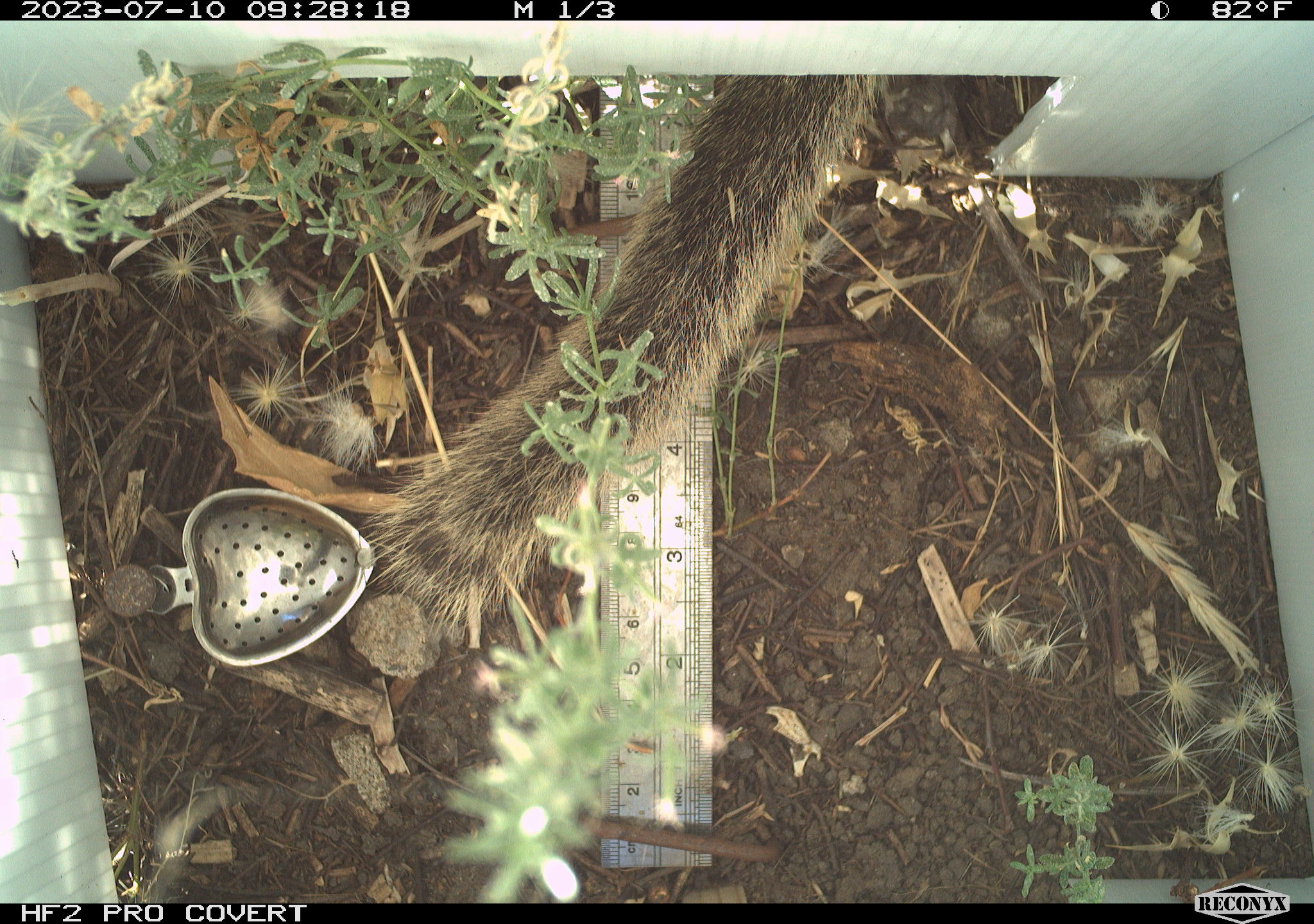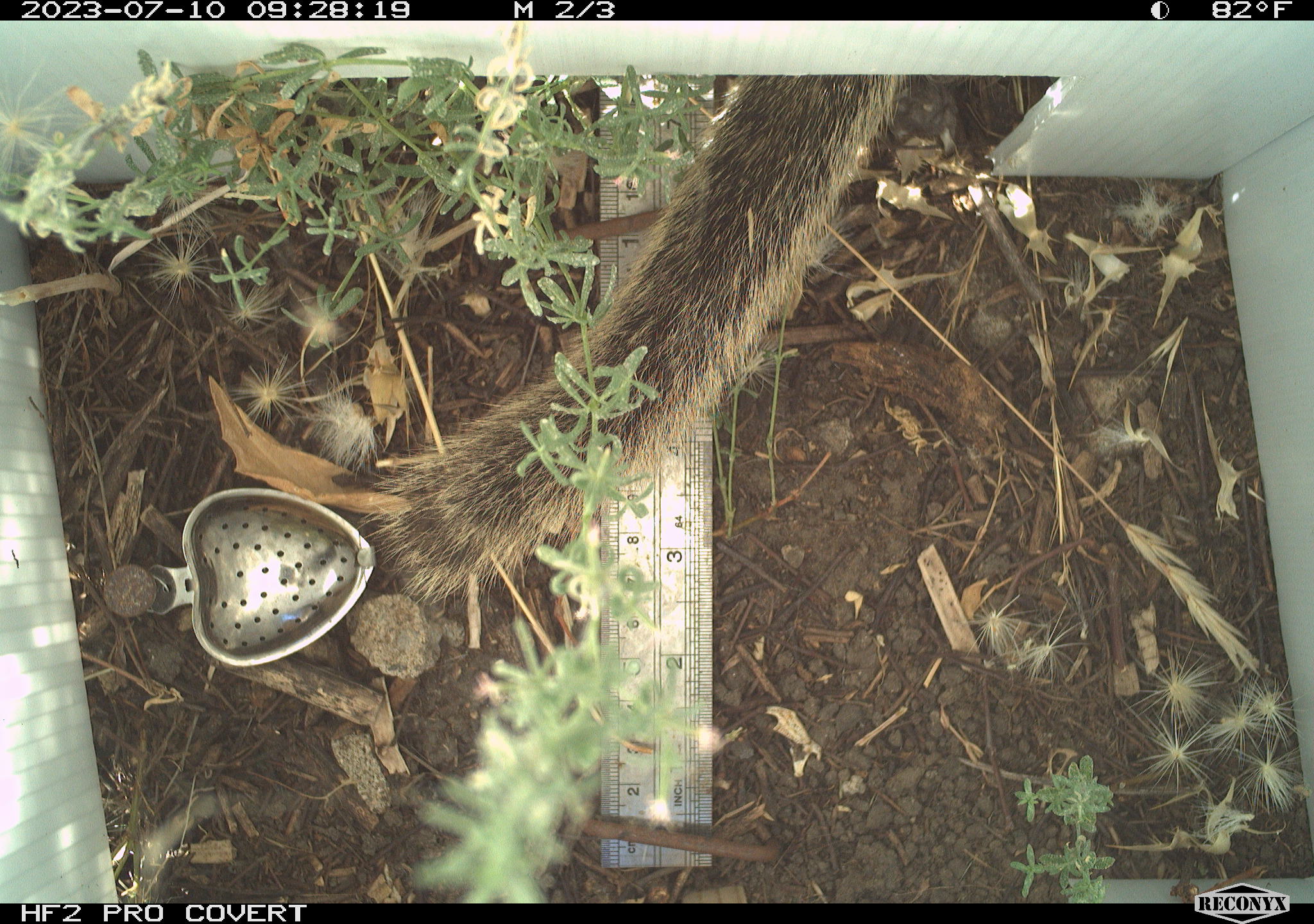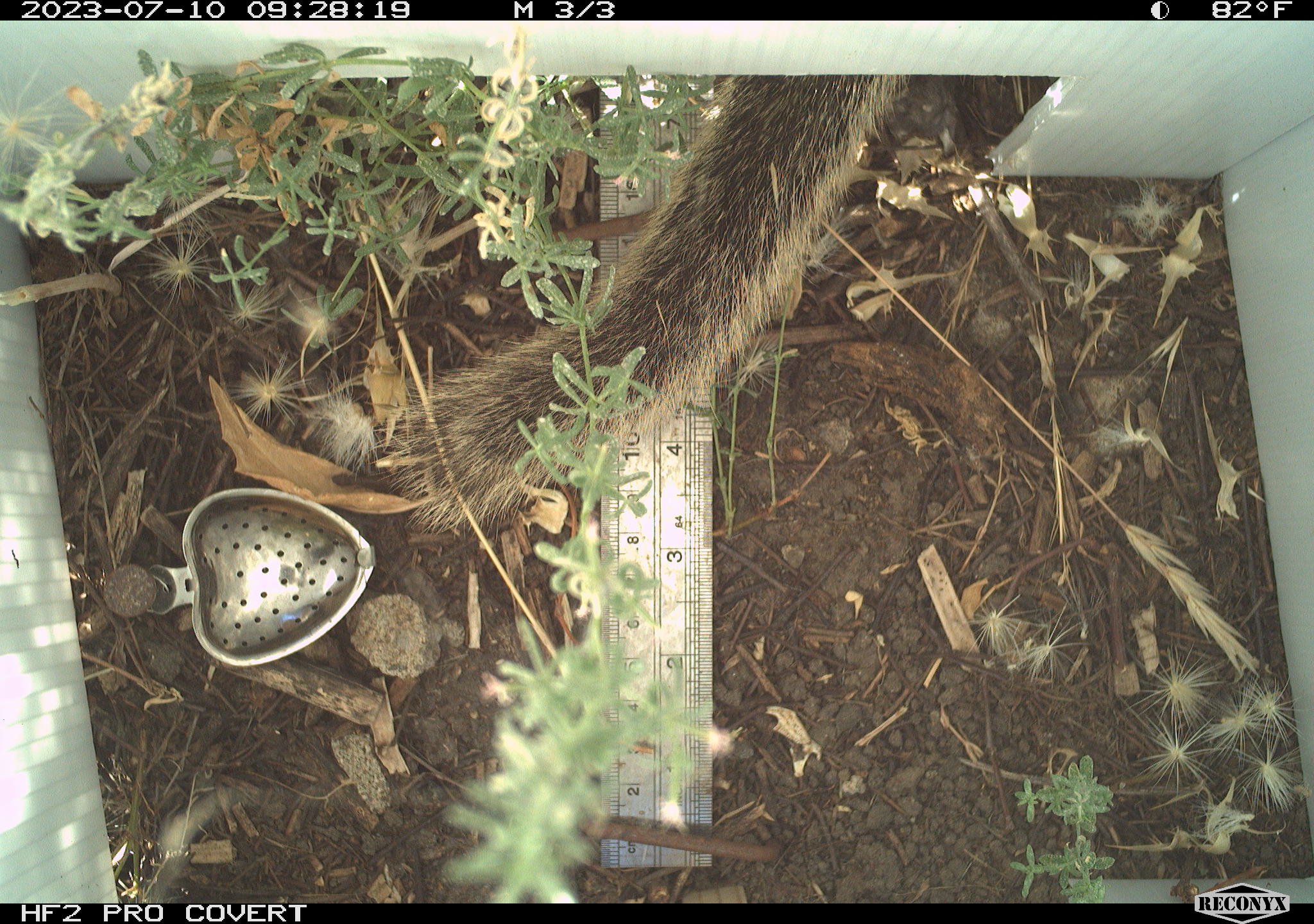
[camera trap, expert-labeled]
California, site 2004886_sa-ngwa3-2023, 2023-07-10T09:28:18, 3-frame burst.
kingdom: Animalia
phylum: Chordata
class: Mammalia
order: Rodentia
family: Sciuridae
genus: Otospermophilus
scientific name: Otospermophilus beecheyi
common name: california ground squirrel